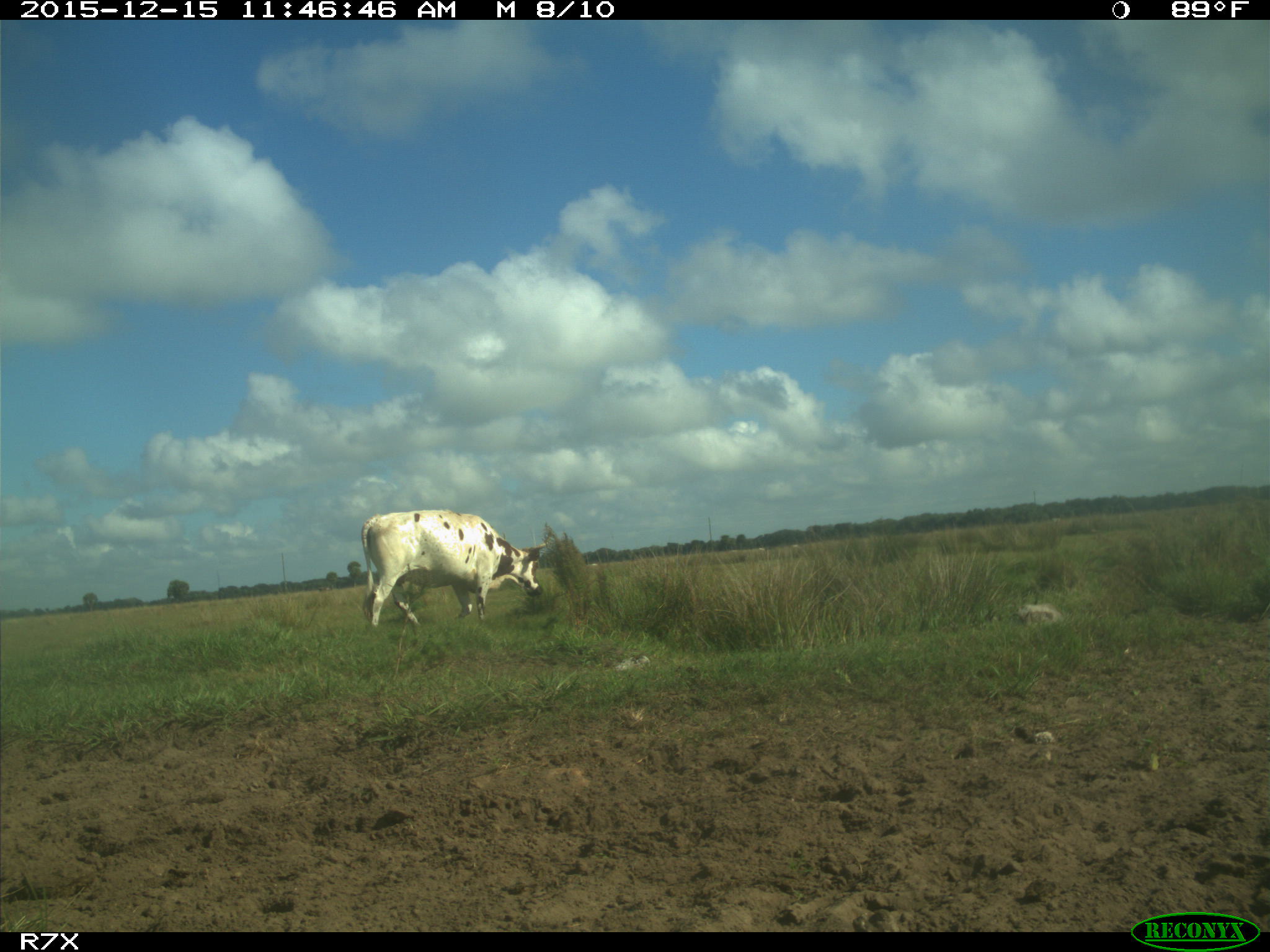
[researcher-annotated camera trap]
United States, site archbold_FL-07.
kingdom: Animalia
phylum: Chordata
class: Mammalia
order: Artiodactyla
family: Bovidae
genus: Bos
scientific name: Bos taurus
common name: domestic cow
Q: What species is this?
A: Bos taurus (domestic cow).